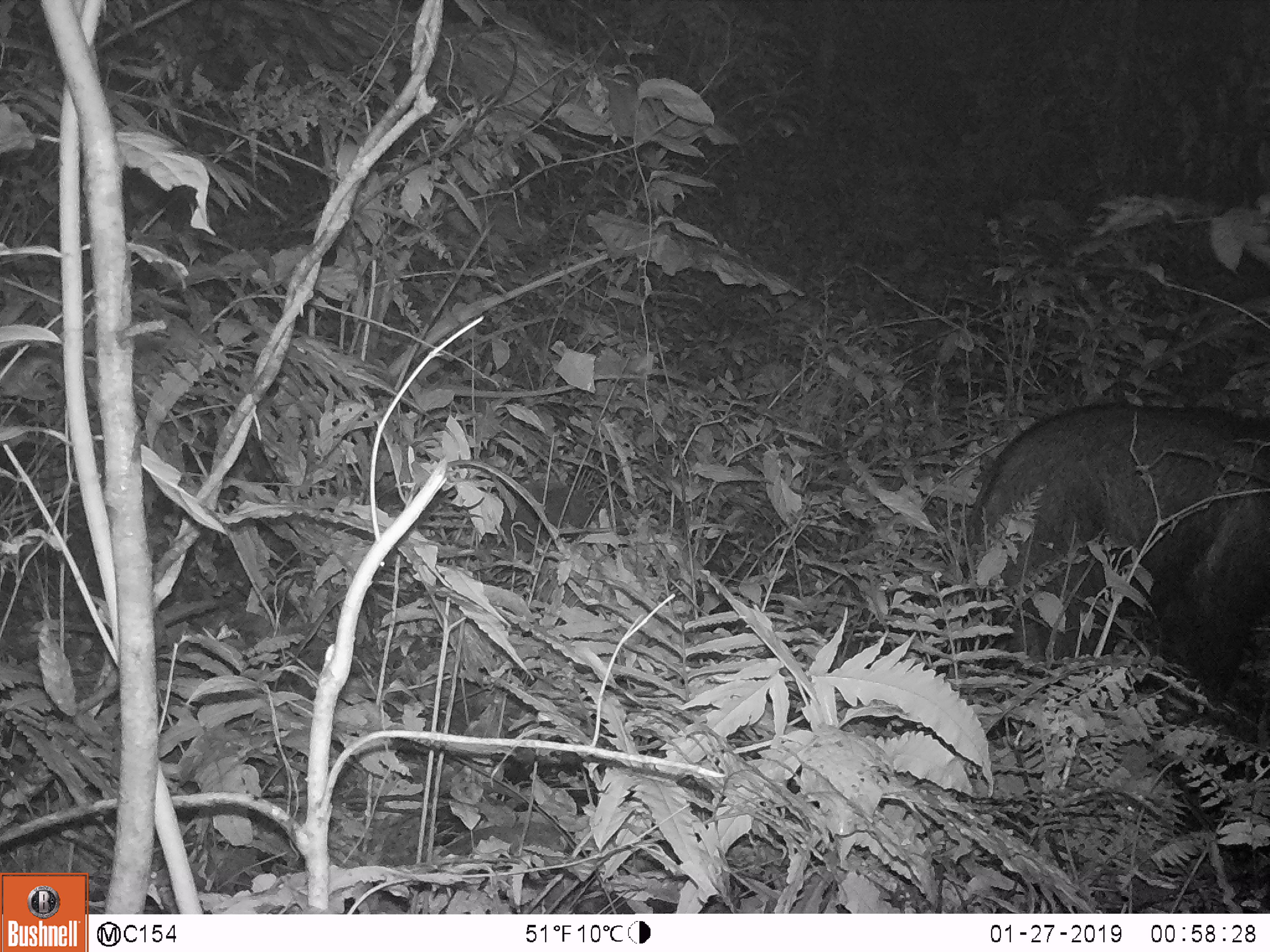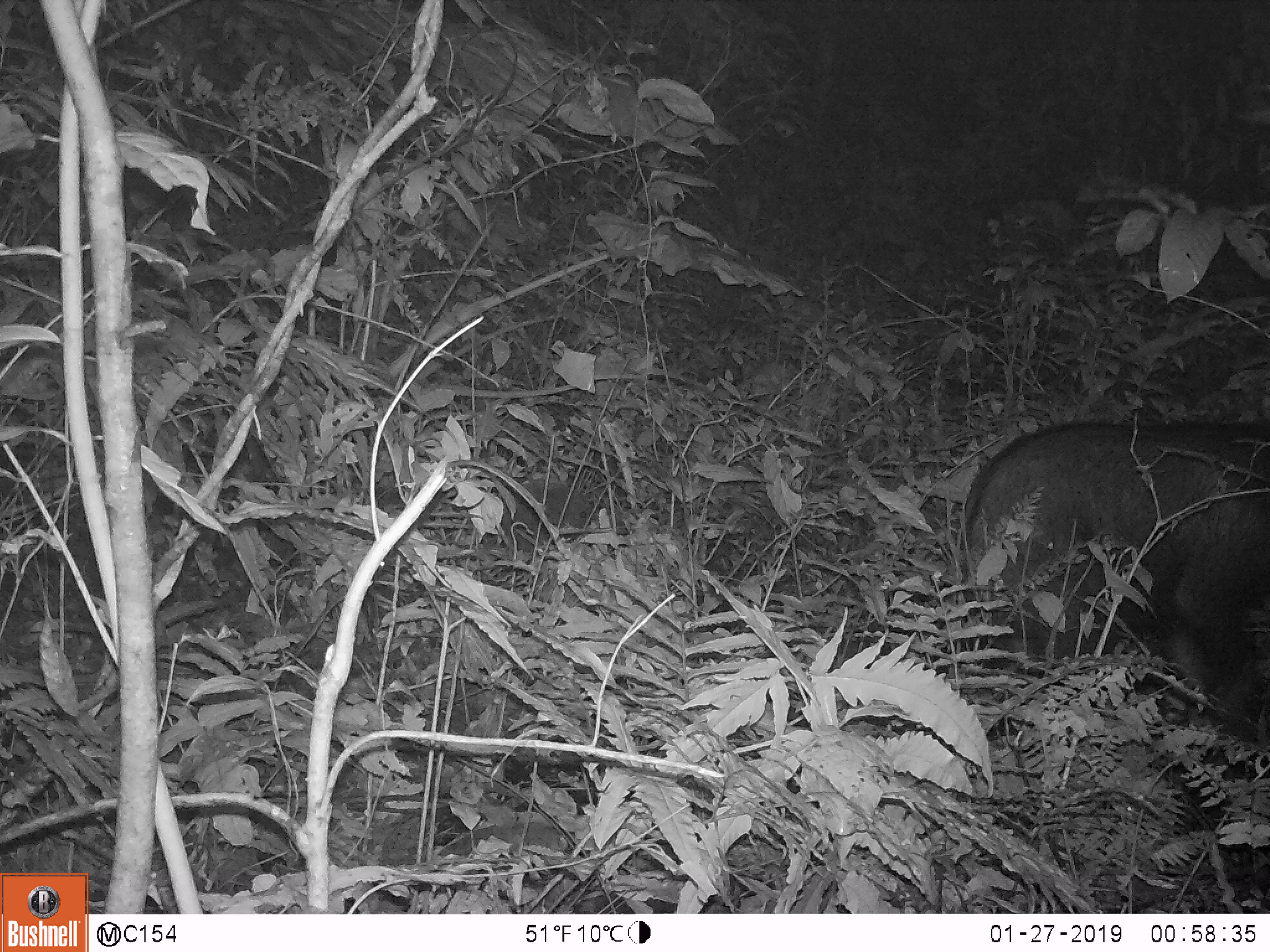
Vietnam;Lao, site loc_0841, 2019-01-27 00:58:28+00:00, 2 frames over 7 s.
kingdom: Animalia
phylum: Chordata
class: Mammalia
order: Artiodactyla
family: Bovidae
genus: Capricornis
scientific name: Capricornis sumatraensis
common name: chinese serow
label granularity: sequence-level